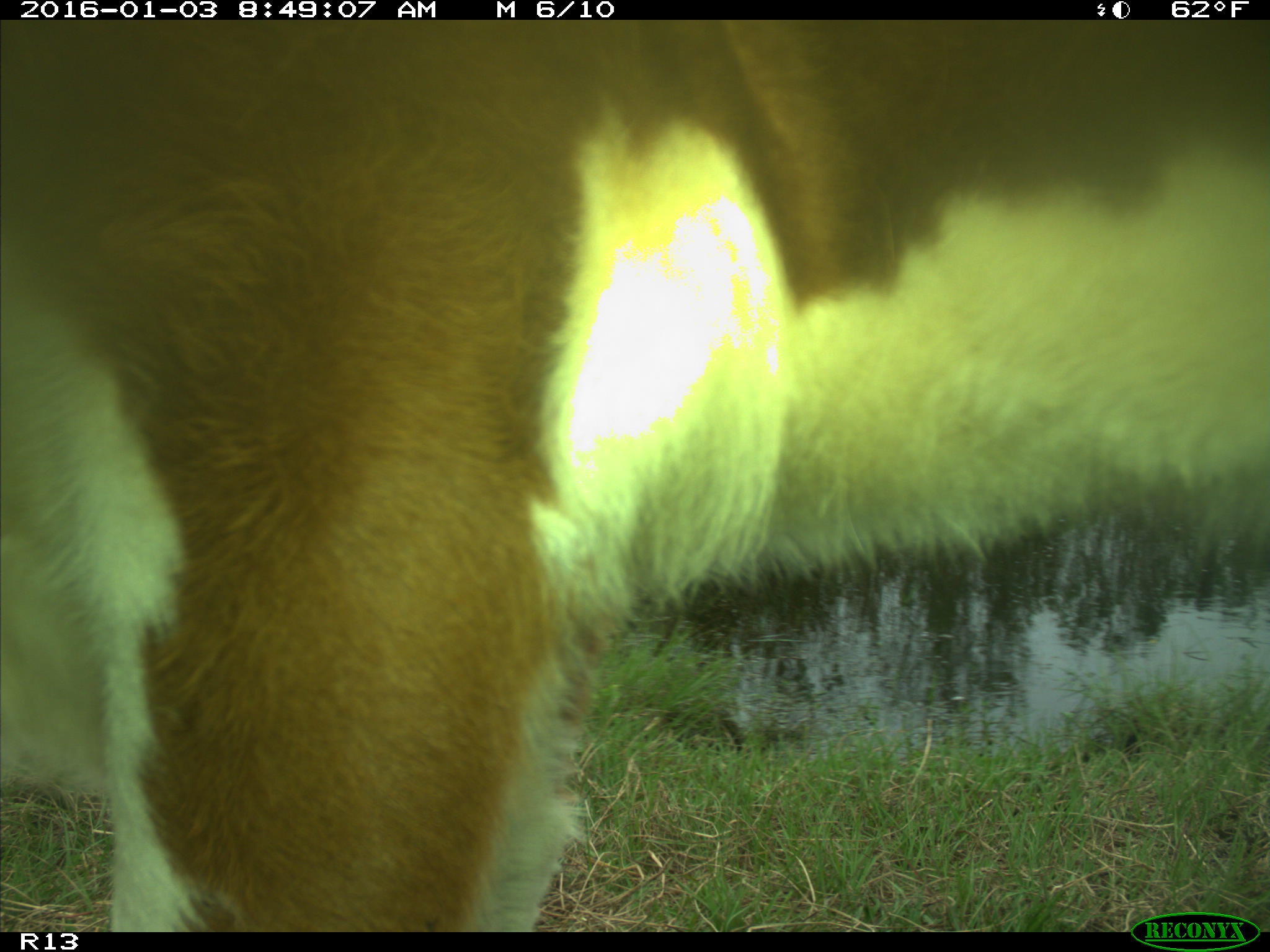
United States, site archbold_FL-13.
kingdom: Animalia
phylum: Chordata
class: Mammalia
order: Artiodactyla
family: Bovidae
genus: Bos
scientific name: Bos taurus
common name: domestic cow